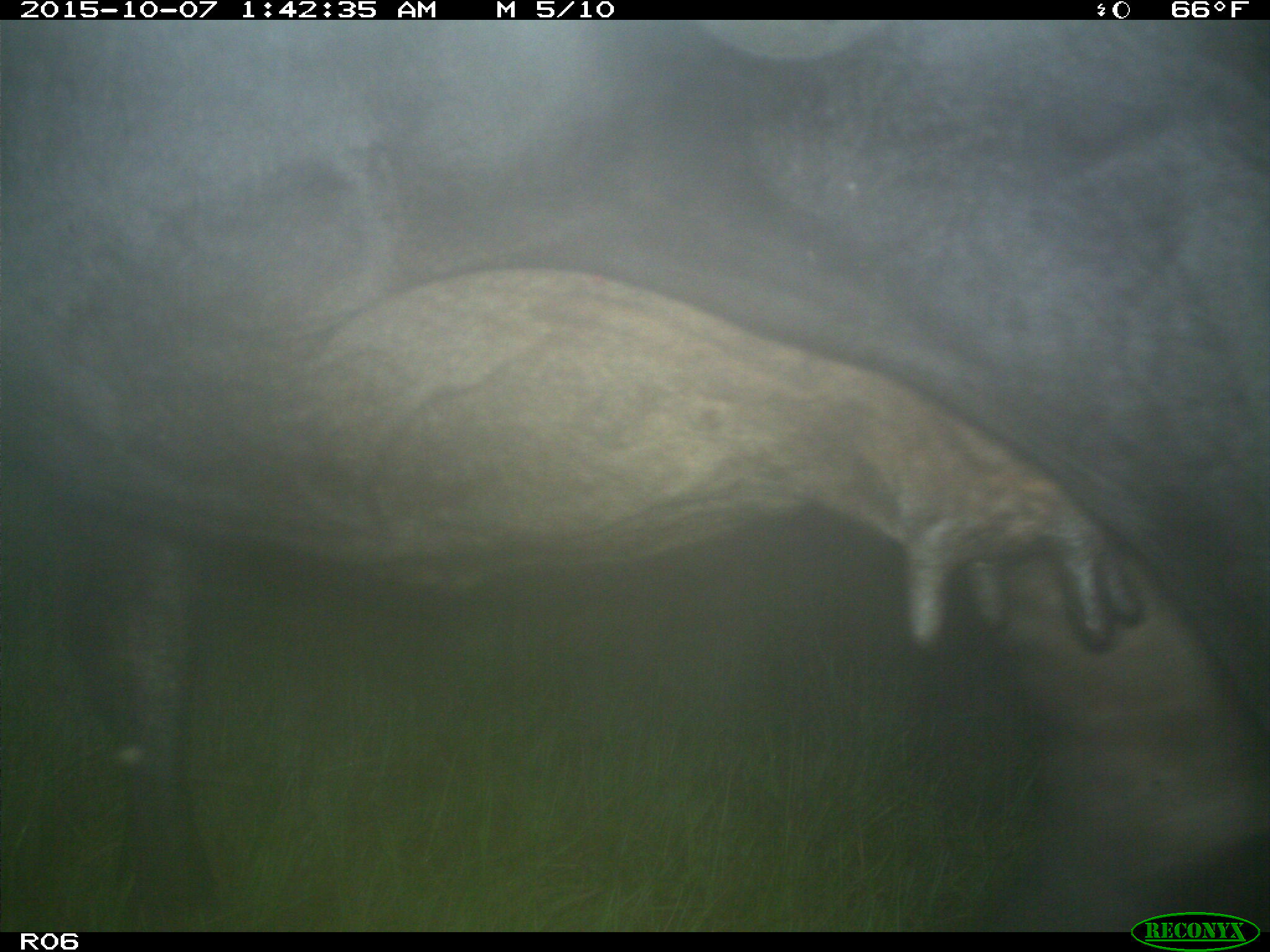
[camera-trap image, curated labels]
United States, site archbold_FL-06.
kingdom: Animalia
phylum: Chordata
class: Mammalia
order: Artiodactyla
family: Bovidae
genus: Bos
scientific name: Bos taurus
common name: domestic cow